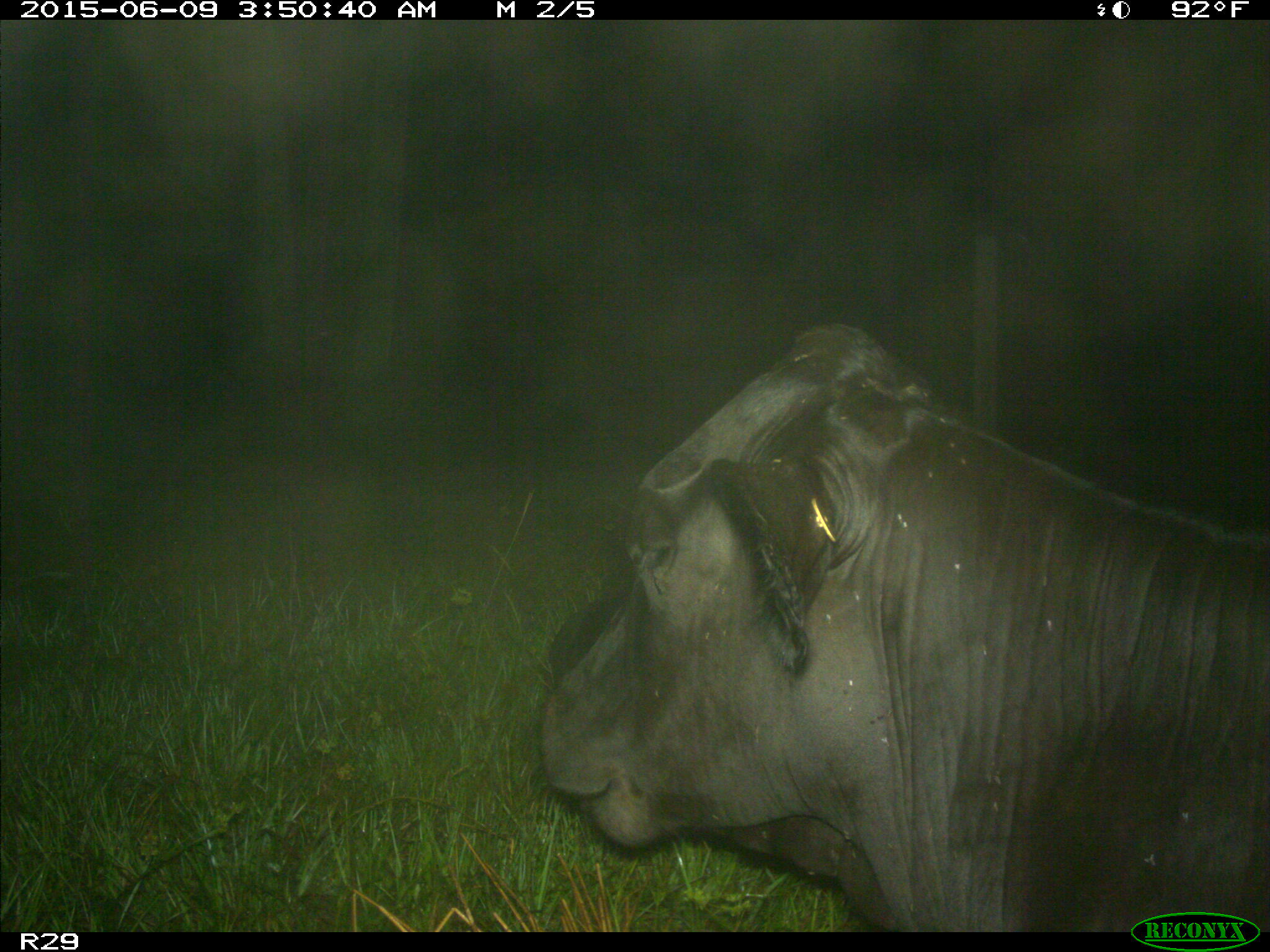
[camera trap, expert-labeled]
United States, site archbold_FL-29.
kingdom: Animalia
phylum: Chordata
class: Mammalia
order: Artiodactyla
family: Bovidae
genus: Bos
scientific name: Bos taurus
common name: domestic cow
Bos taurus (domestic cow).